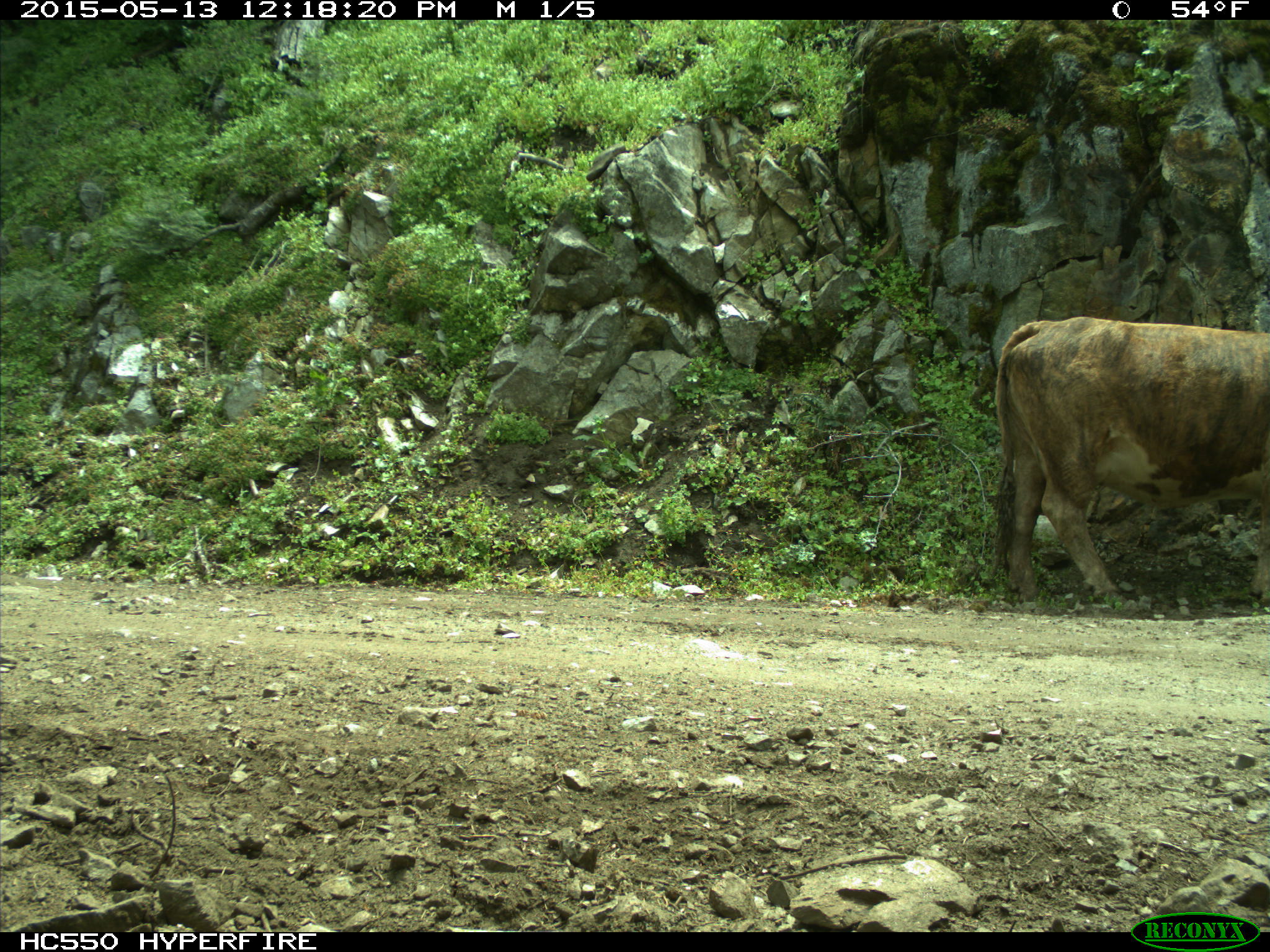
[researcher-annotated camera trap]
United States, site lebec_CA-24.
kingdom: Animalia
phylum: Chordata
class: Mammalia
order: Artiodactyla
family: Bovidae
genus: Bos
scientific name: Bos taurus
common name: domestic cow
Bos taurus (domestic cow).